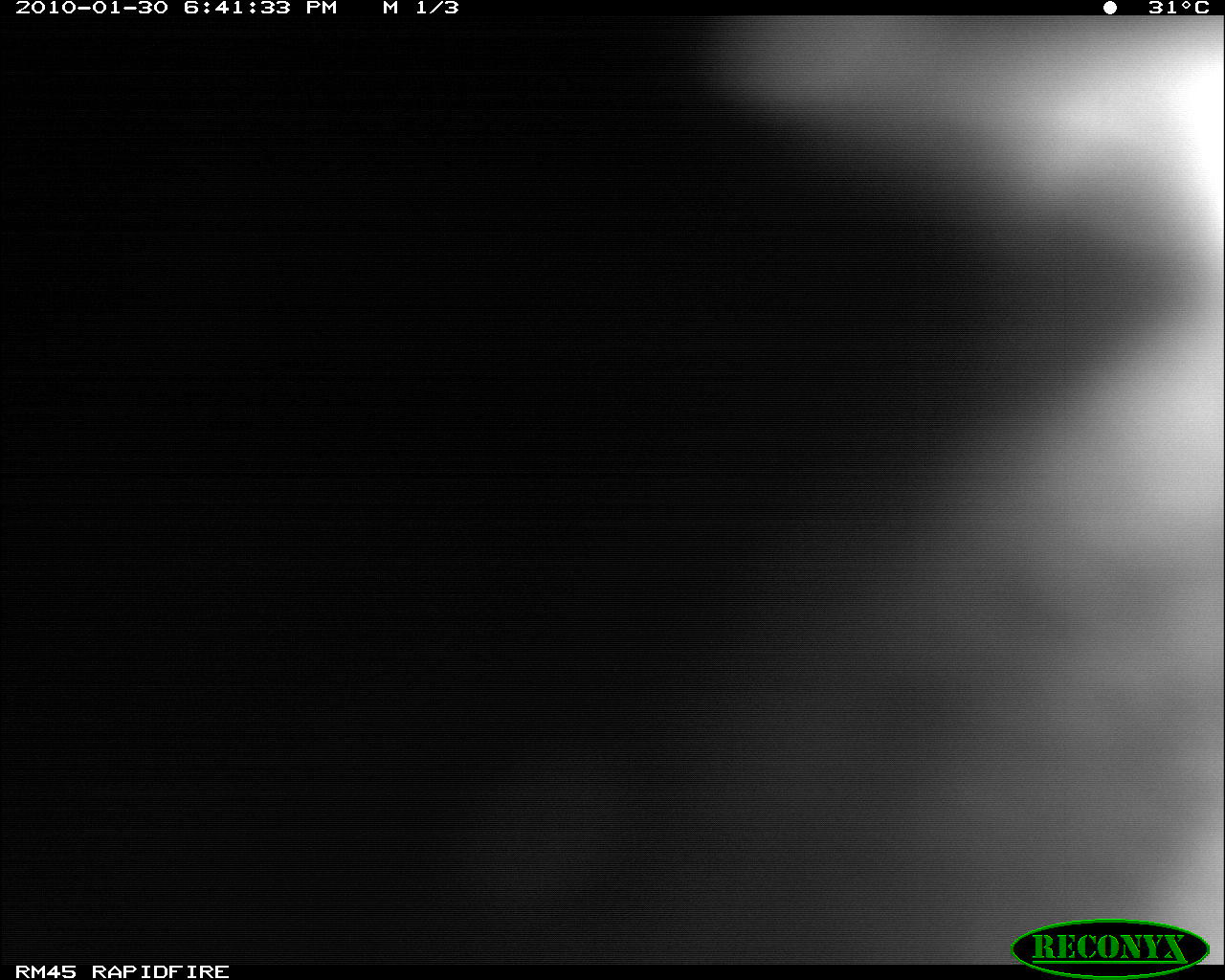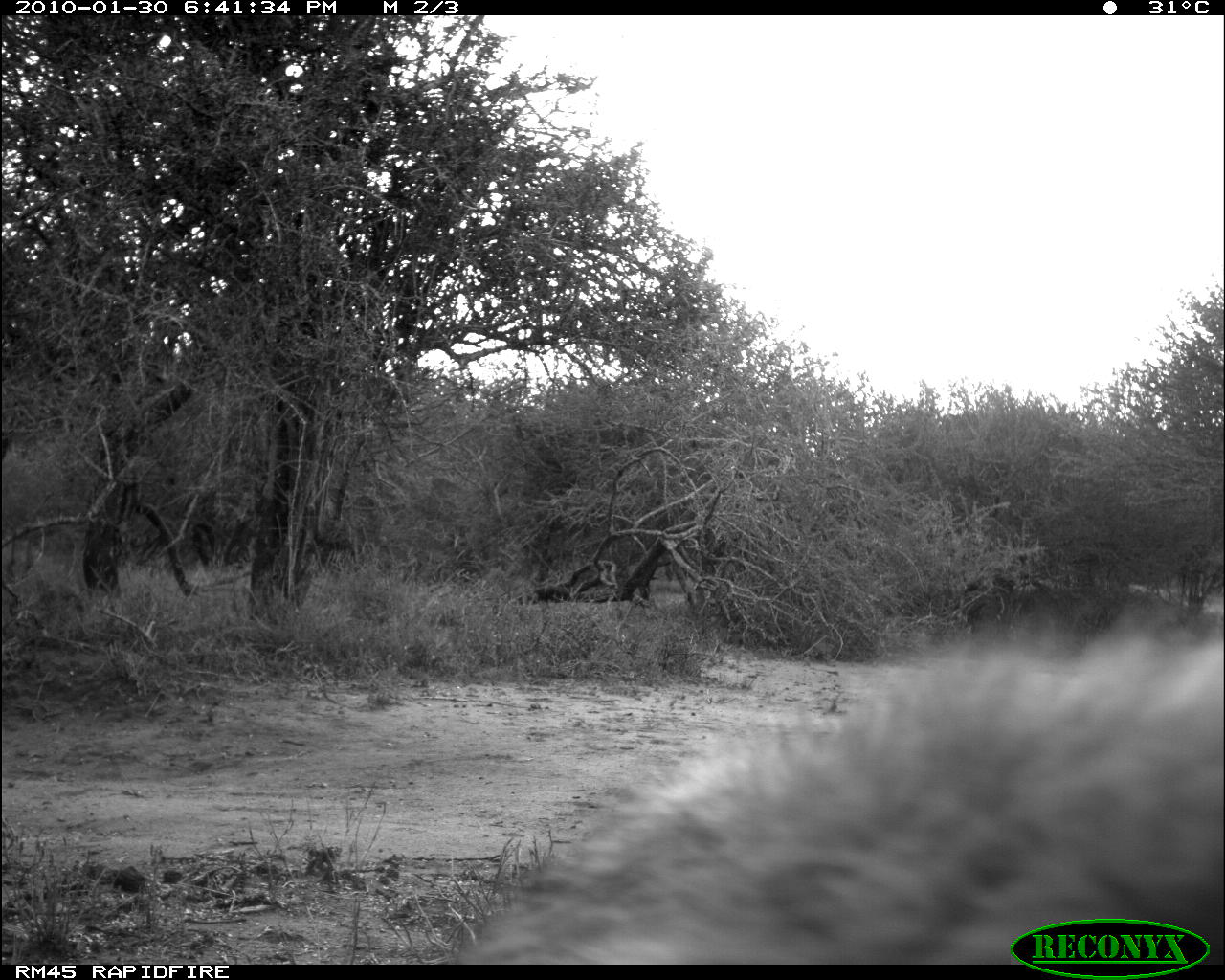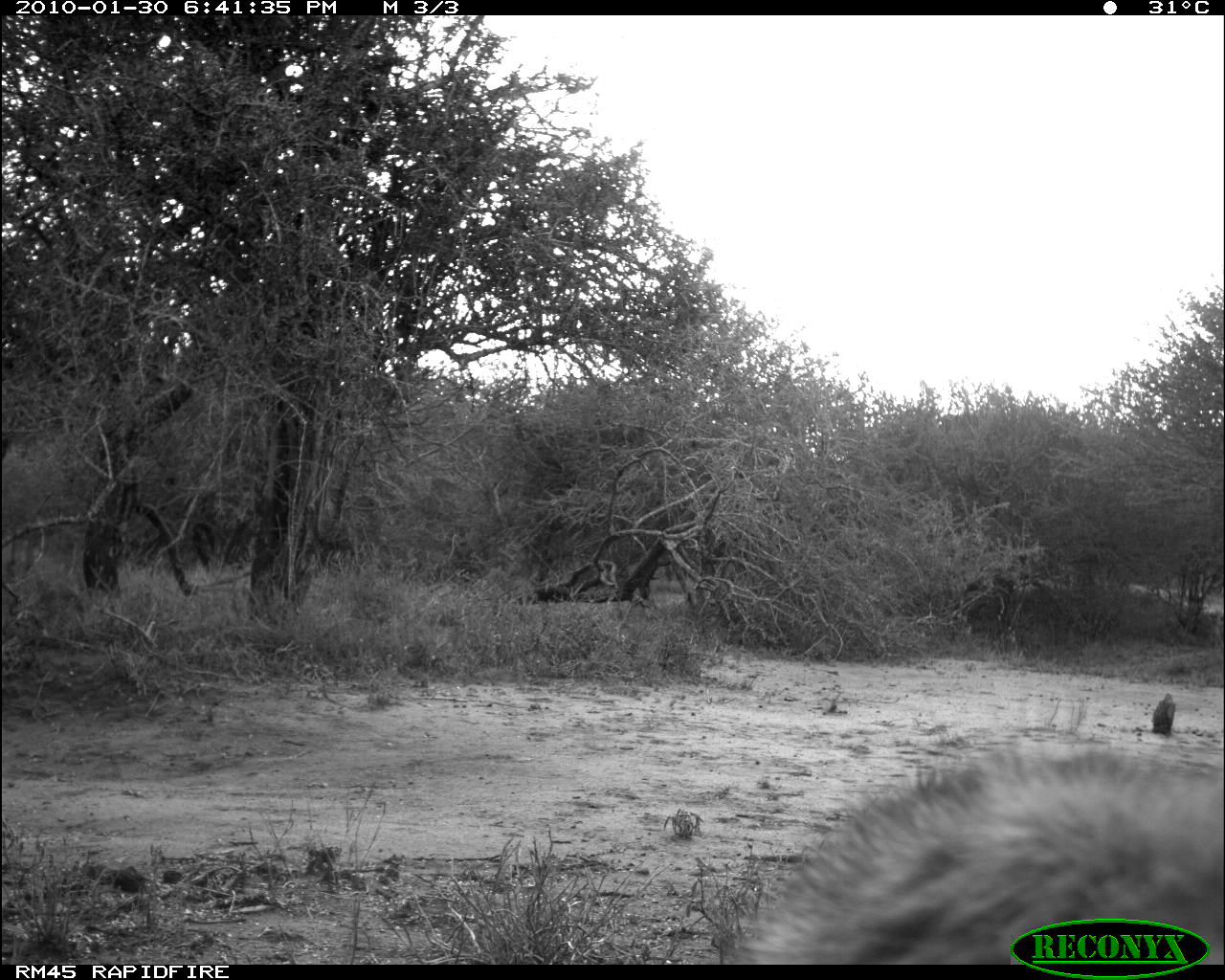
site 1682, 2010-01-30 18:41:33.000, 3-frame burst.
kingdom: Animalia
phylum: Chordata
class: Mammalia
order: Carnivora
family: Hyaenidae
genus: Crocuta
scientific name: Crocuta crocuta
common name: spotted hyena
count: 1